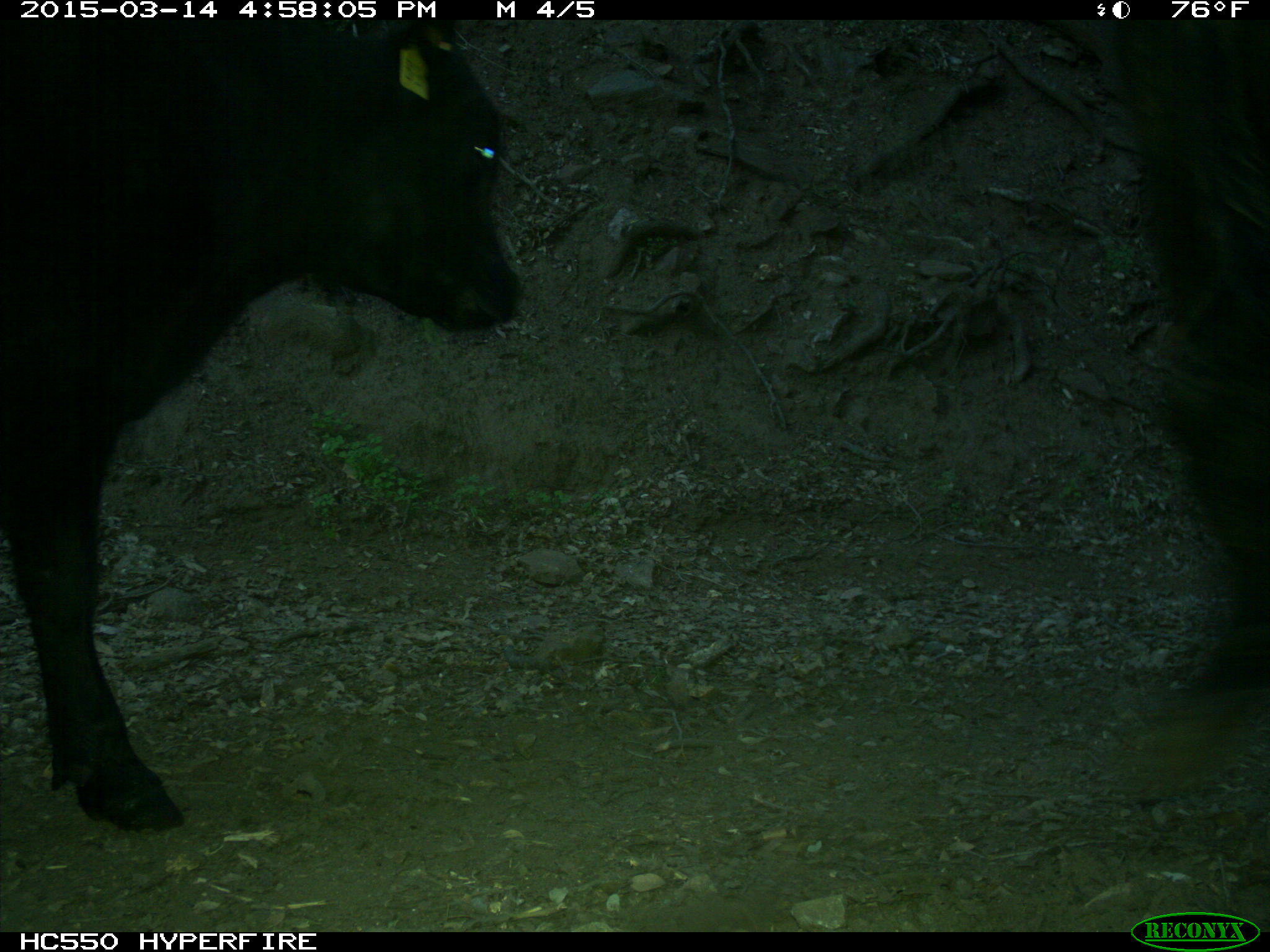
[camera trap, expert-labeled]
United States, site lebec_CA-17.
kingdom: Animalia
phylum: Chordata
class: Mammalia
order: Artiodactyla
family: Bovidae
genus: Bos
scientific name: Bos taurus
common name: domestic cow